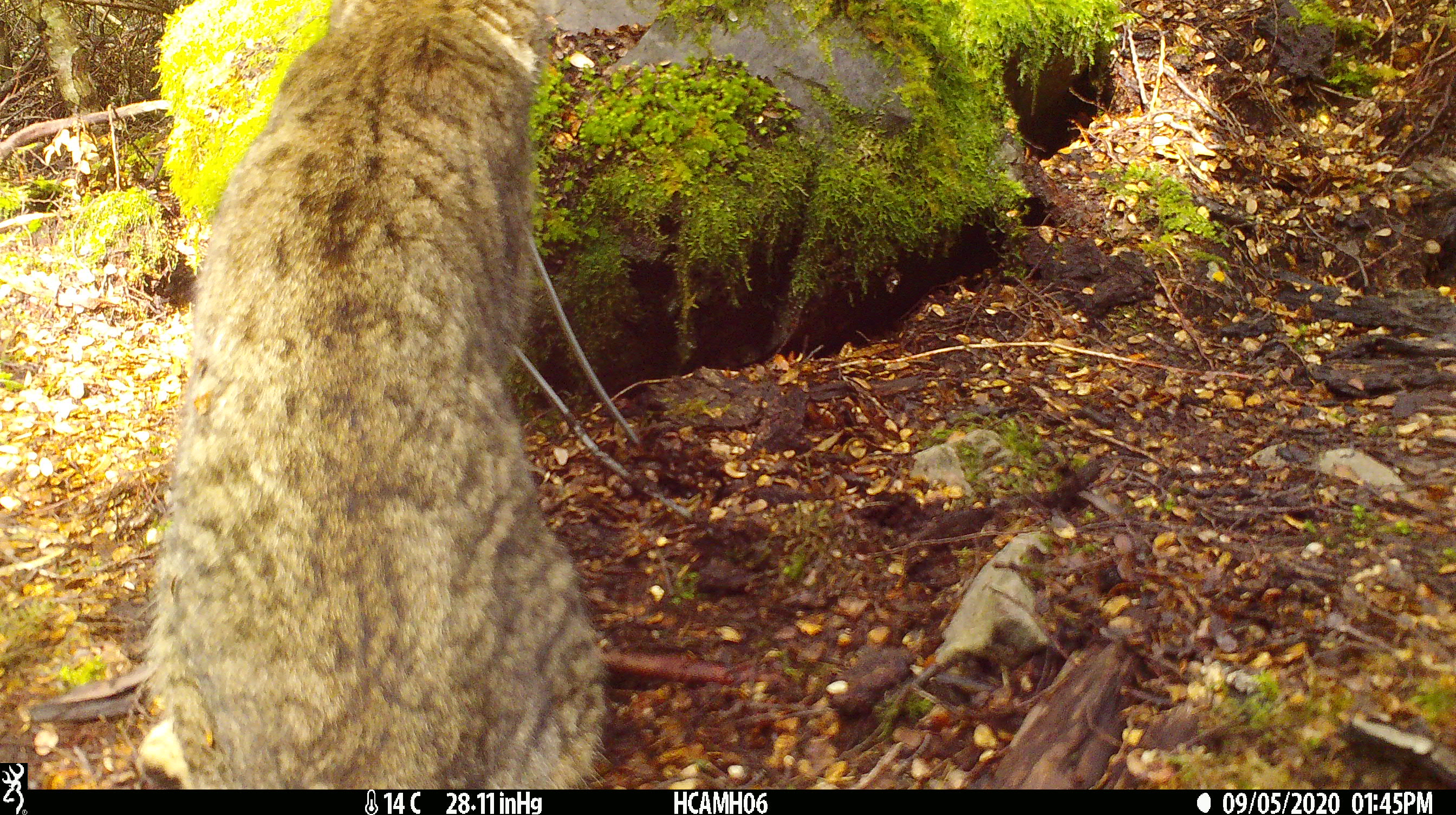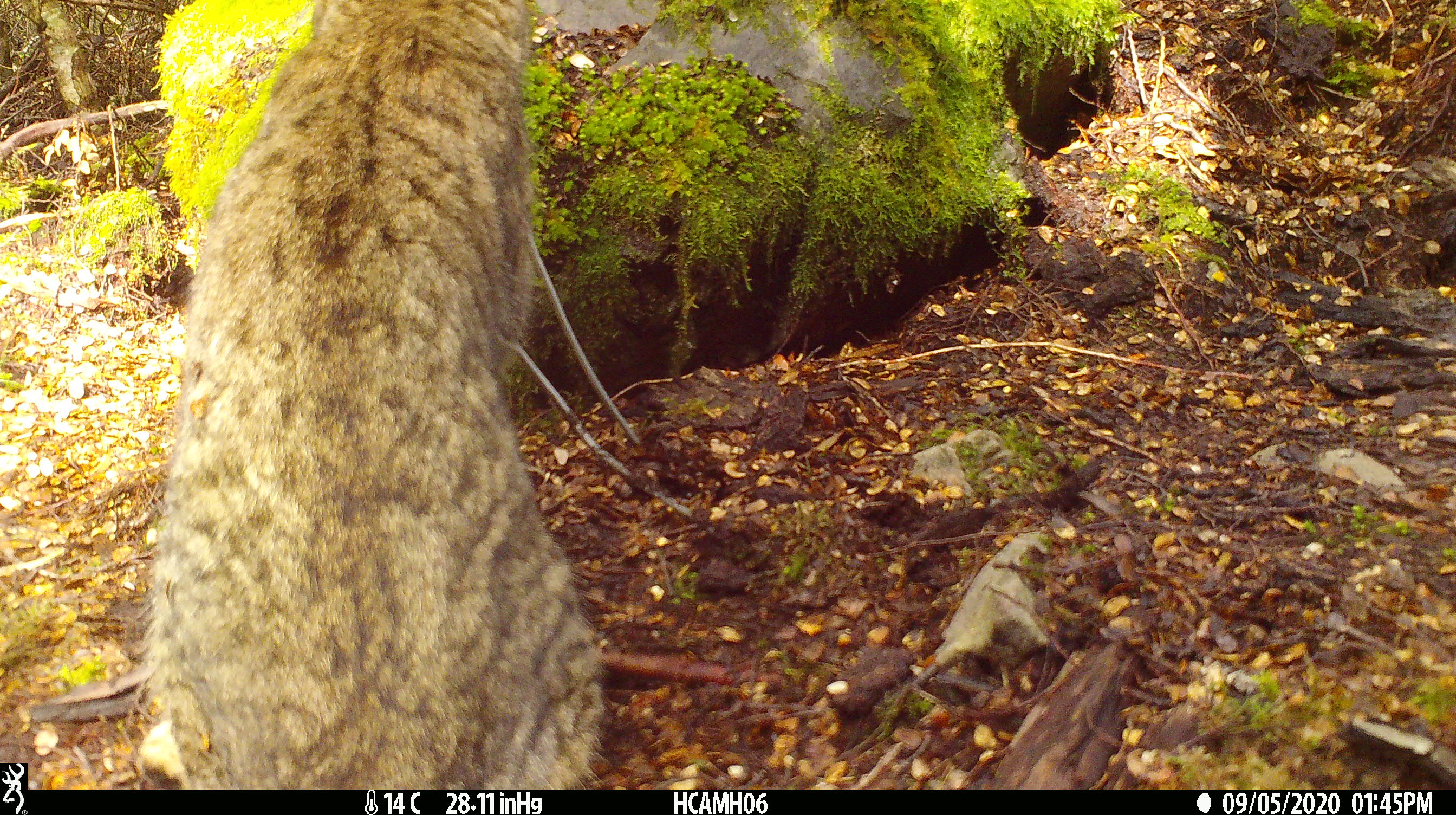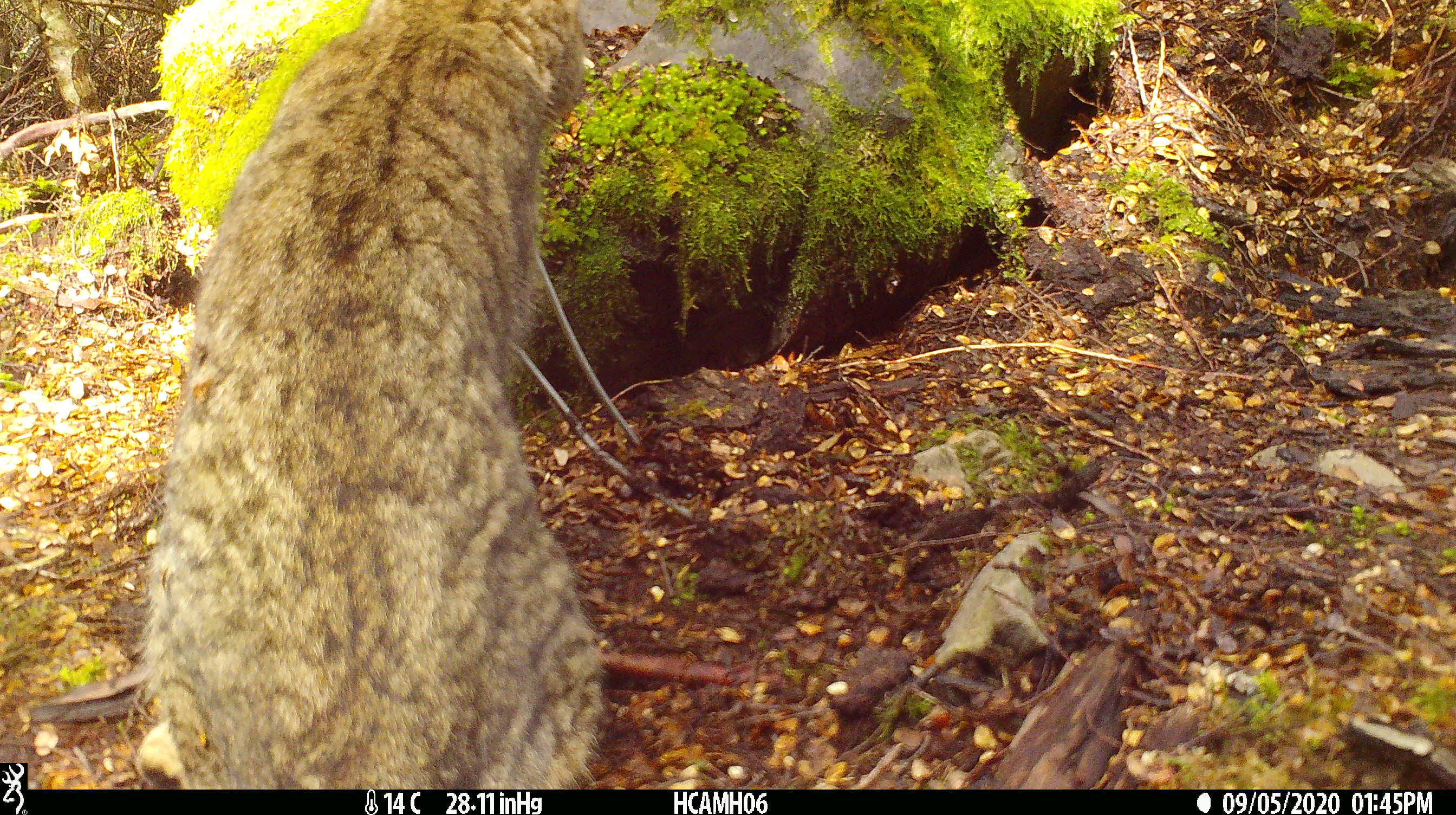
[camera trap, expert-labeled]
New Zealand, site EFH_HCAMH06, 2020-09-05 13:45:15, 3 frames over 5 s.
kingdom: Animalia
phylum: Chordata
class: Mammalia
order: Carnivora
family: Felidae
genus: Felis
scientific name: Felis catus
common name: domestic cat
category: cat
Cat (domestic cat) (Felis catus).